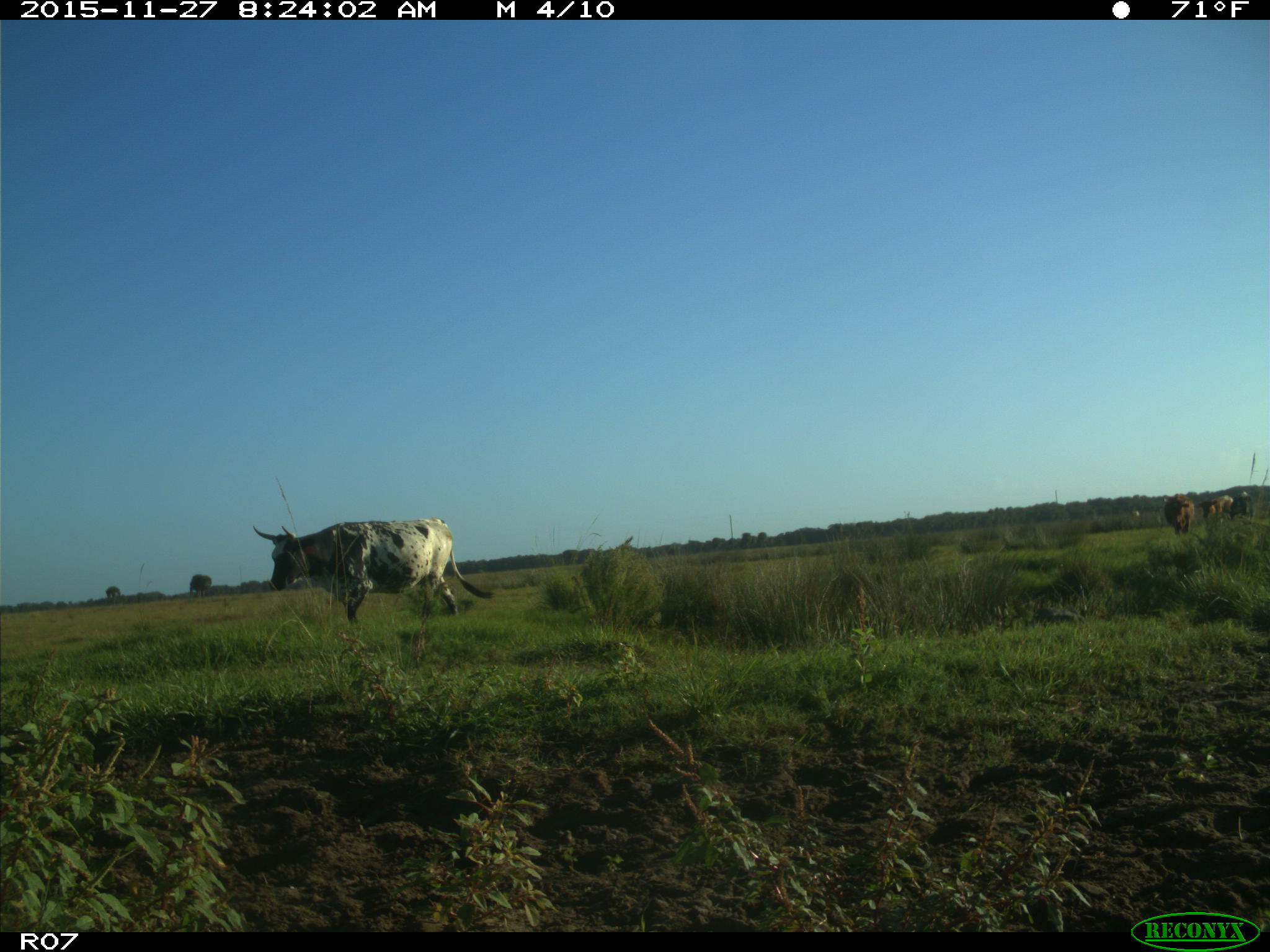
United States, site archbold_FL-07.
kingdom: Animalia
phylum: Chordata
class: Mammalia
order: Artiodactyla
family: Bovidae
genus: Bos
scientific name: Bos taurus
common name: domestic cow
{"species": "Bos taurus (domestic cow)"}